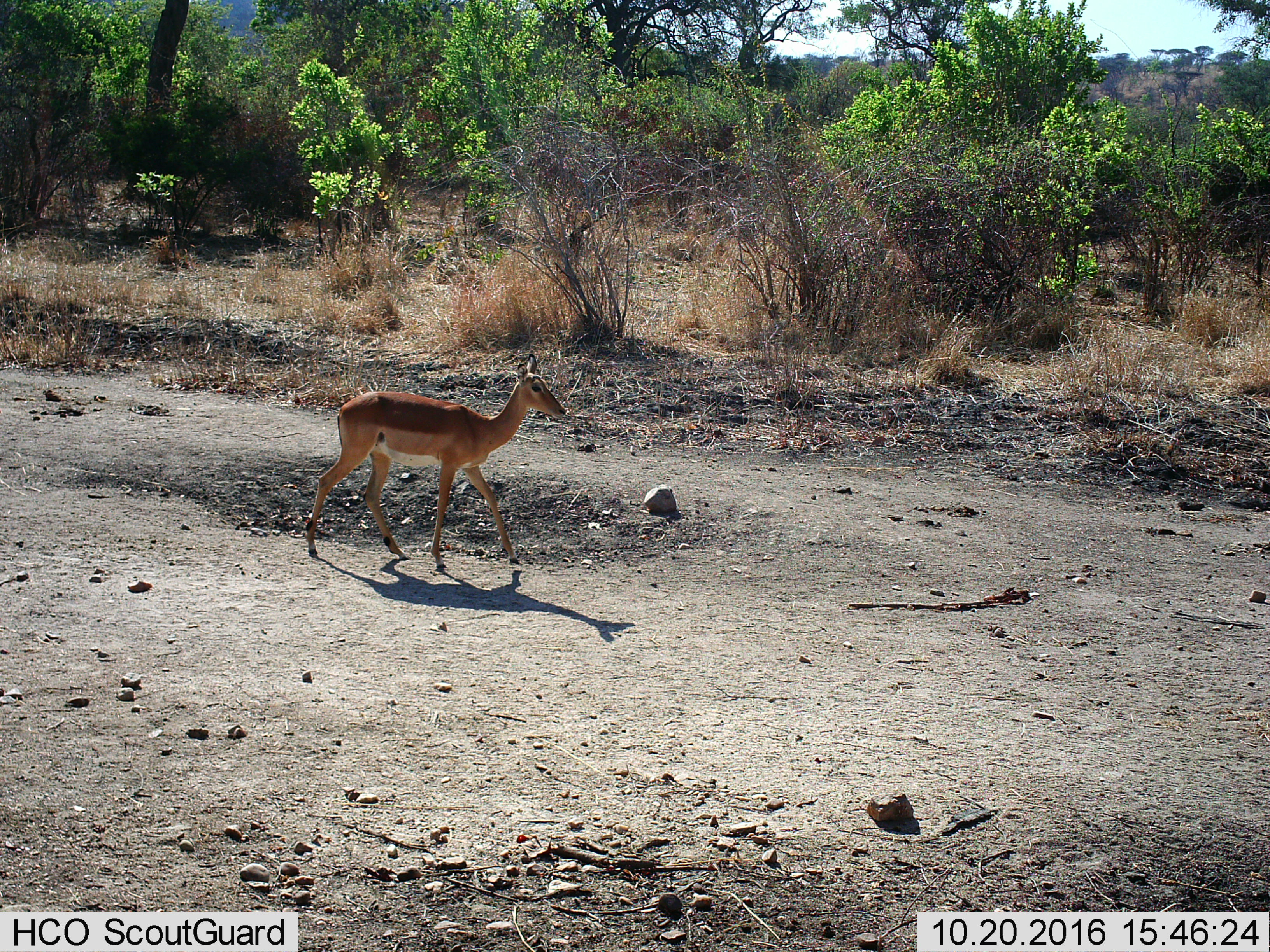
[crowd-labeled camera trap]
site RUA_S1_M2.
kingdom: Animalia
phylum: Chordata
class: Mammalia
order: Artiodactyla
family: Bovidae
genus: Aepyceros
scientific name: Aepyceros melampus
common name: impala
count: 1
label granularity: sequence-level